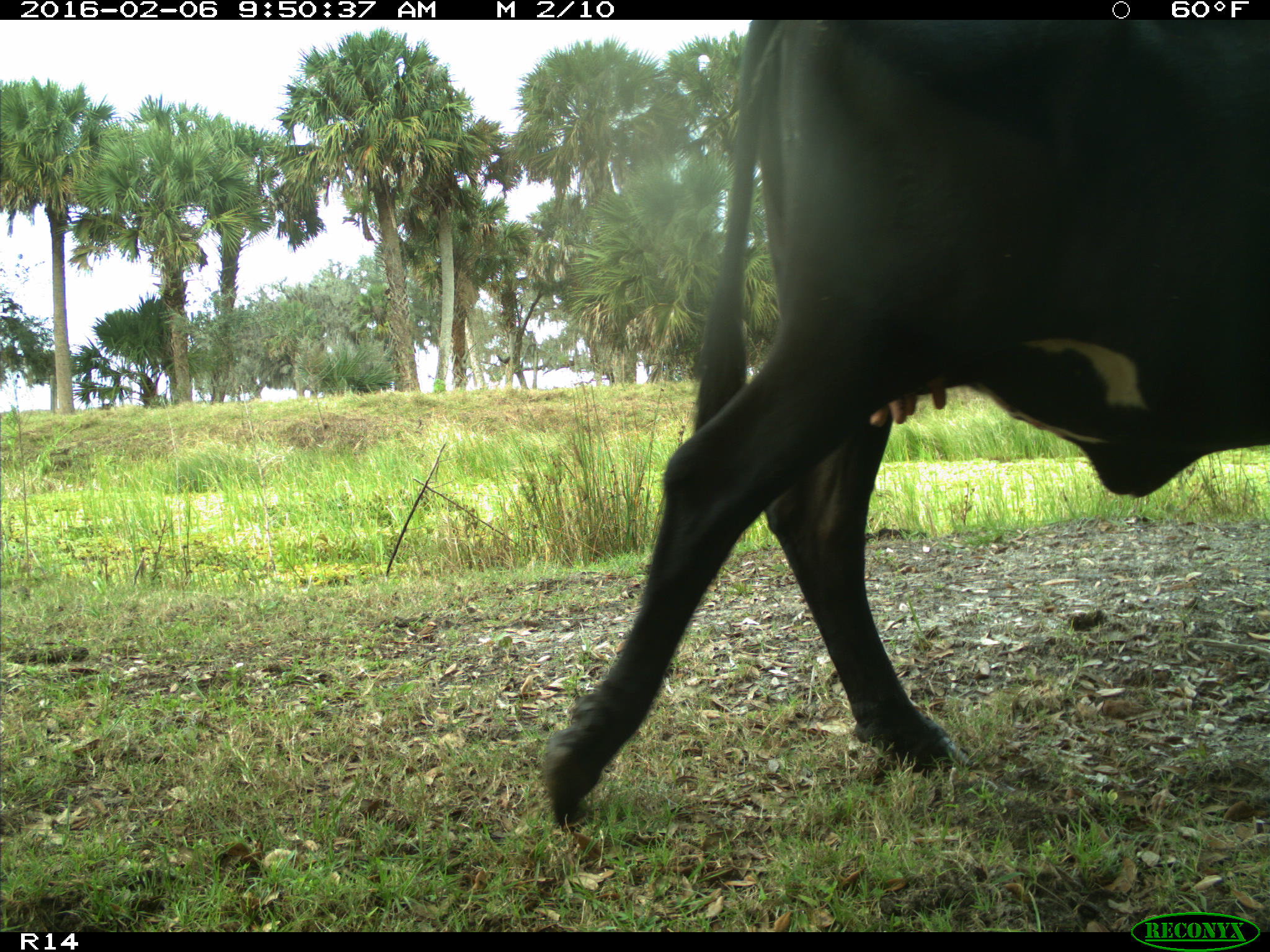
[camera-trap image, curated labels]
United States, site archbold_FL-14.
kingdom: Animalia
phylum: Chordata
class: Mammalia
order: Artiodactyla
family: Bovidae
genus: Bos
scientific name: Bos taurus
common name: domestic cow